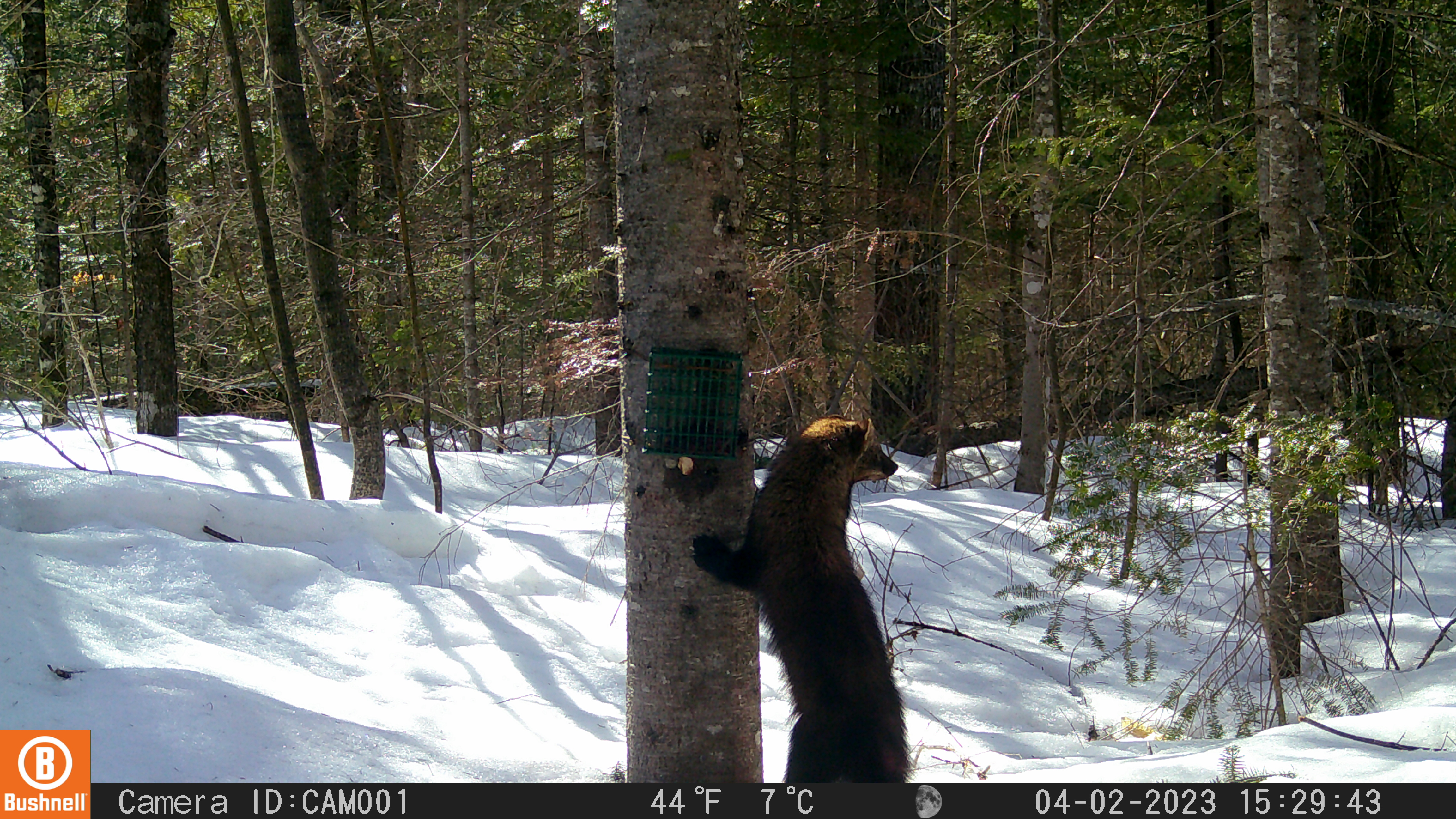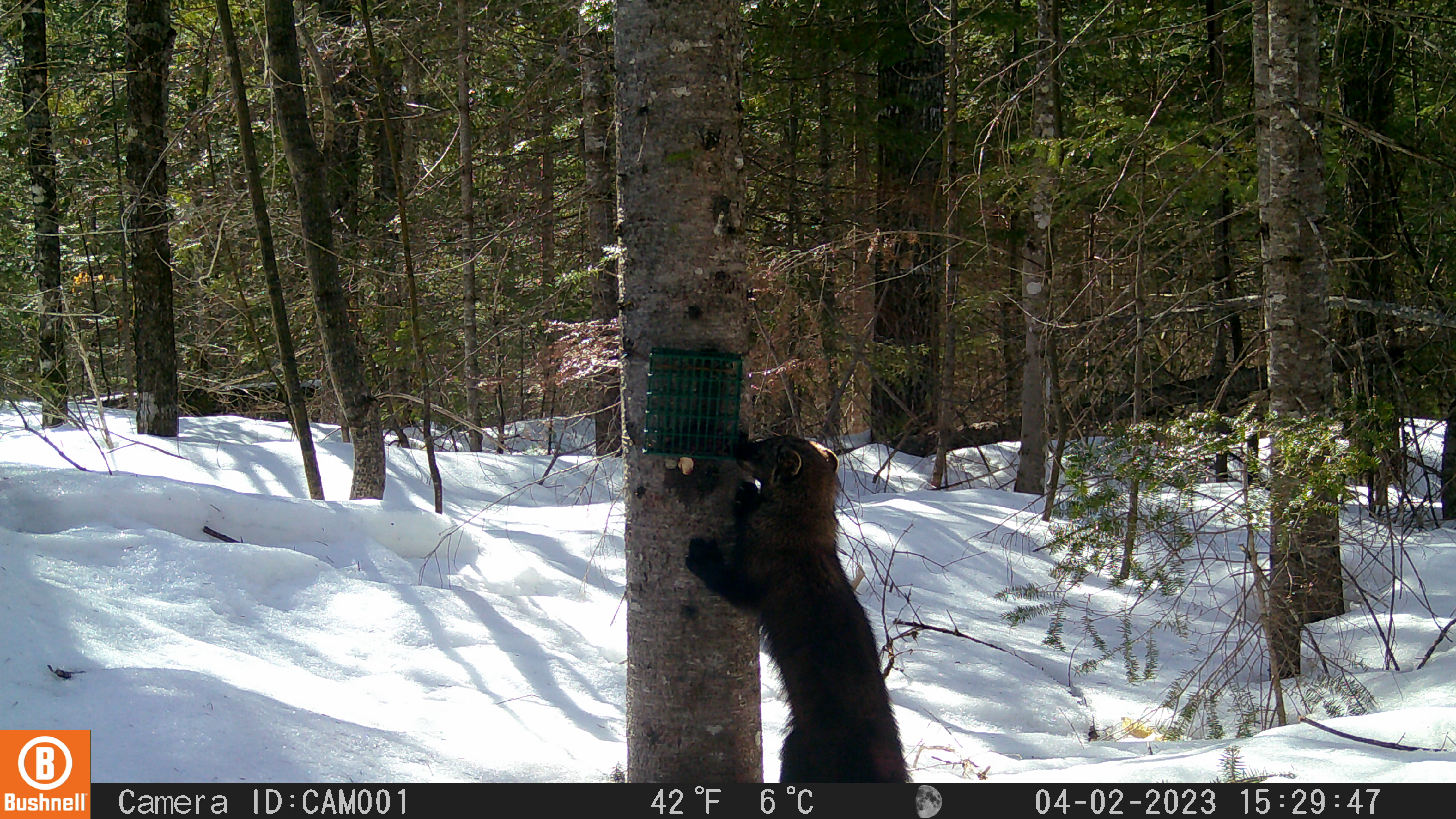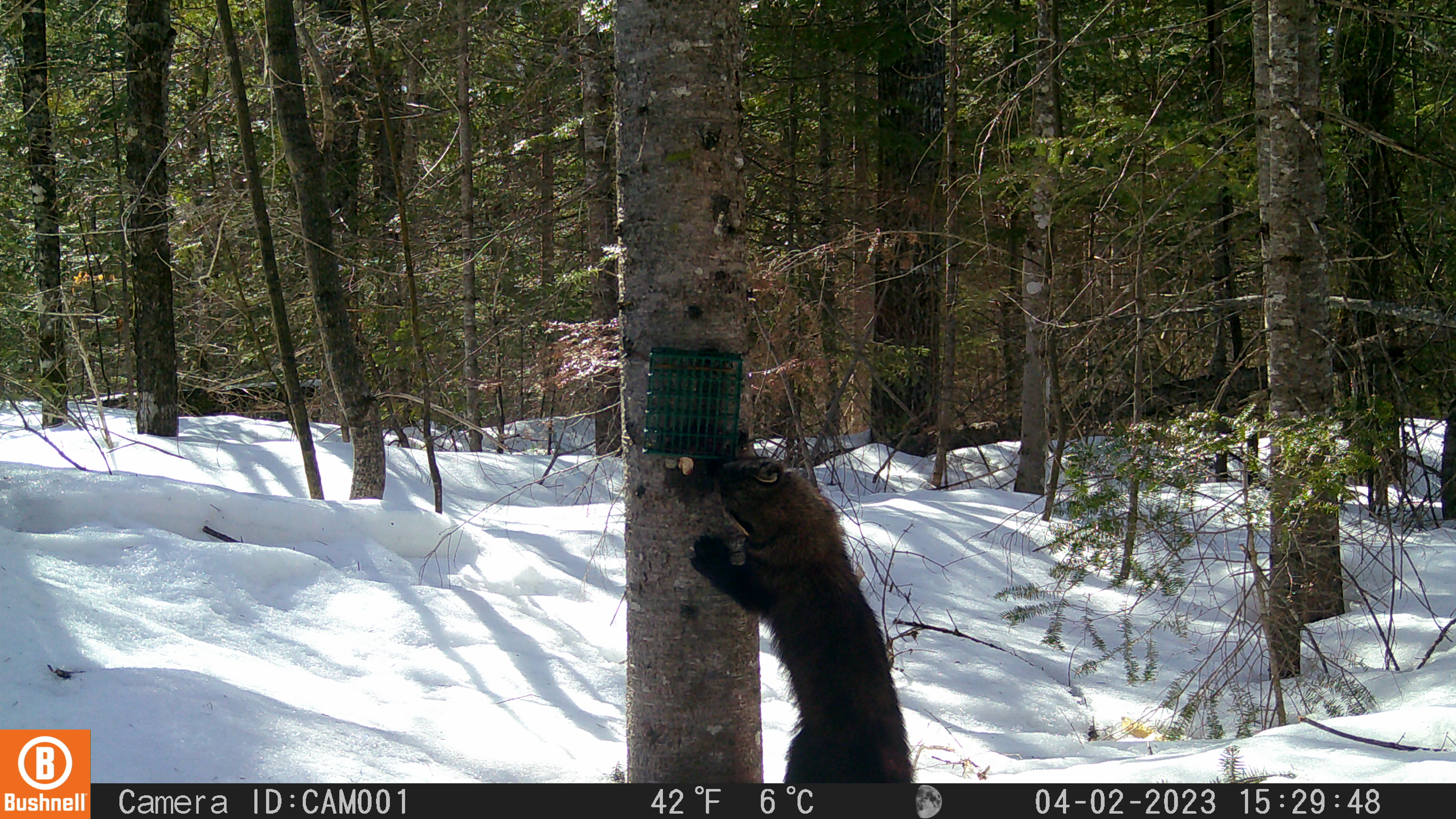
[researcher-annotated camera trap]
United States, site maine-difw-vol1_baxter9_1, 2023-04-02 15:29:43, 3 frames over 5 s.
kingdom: Animalia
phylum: Chordata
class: Mammalia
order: Carnivora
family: Mustelidae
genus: Pekania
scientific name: Pekania pennanti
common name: fisher